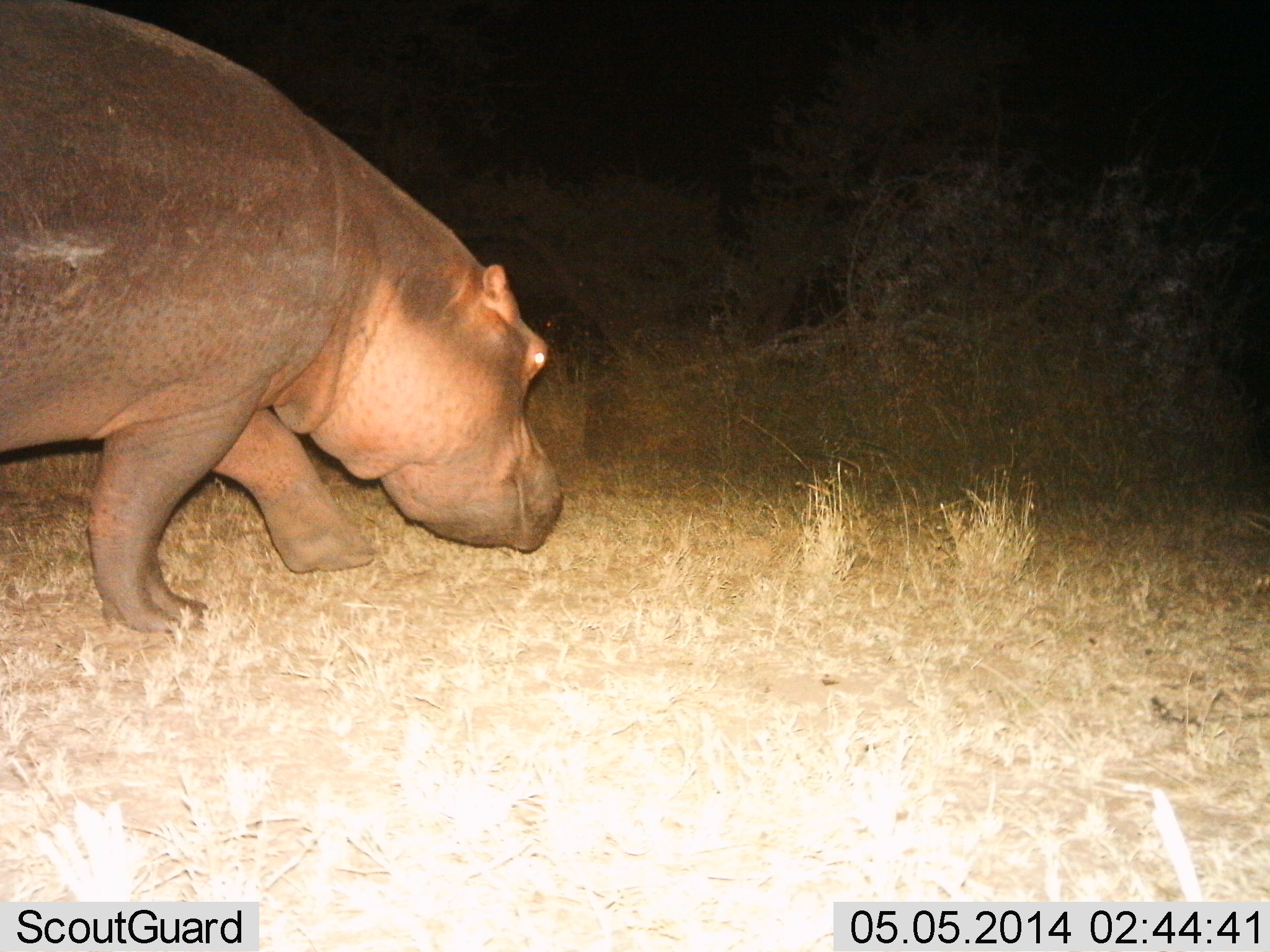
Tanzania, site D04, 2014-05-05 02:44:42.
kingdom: Animalia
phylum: Chordata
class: Mammalia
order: Artiodactyla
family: Hippopotamidae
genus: Hippopotamus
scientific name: Hippopotamus amphibius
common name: hippopotamus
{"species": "hippopotamus (Hippopotamus amphibius)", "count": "1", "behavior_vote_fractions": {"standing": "18%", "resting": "0%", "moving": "64%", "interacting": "0%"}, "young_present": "0%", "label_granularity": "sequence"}